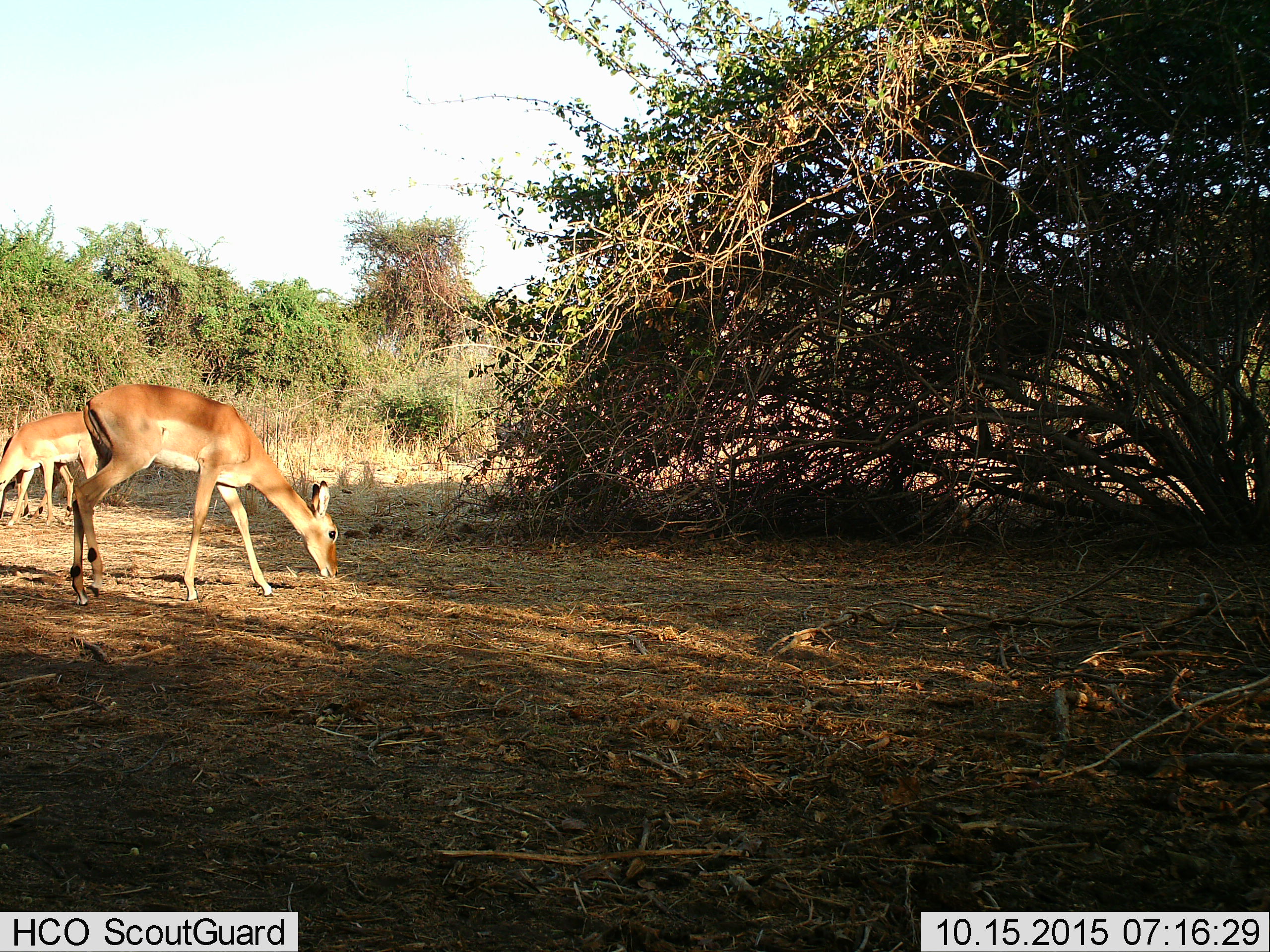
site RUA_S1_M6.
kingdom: Animalia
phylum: Chordata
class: Mammalia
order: Artiodactyla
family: Bovidae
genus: Aepyceros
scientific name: Aepyceros melampus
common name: impala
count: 3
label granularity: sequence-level